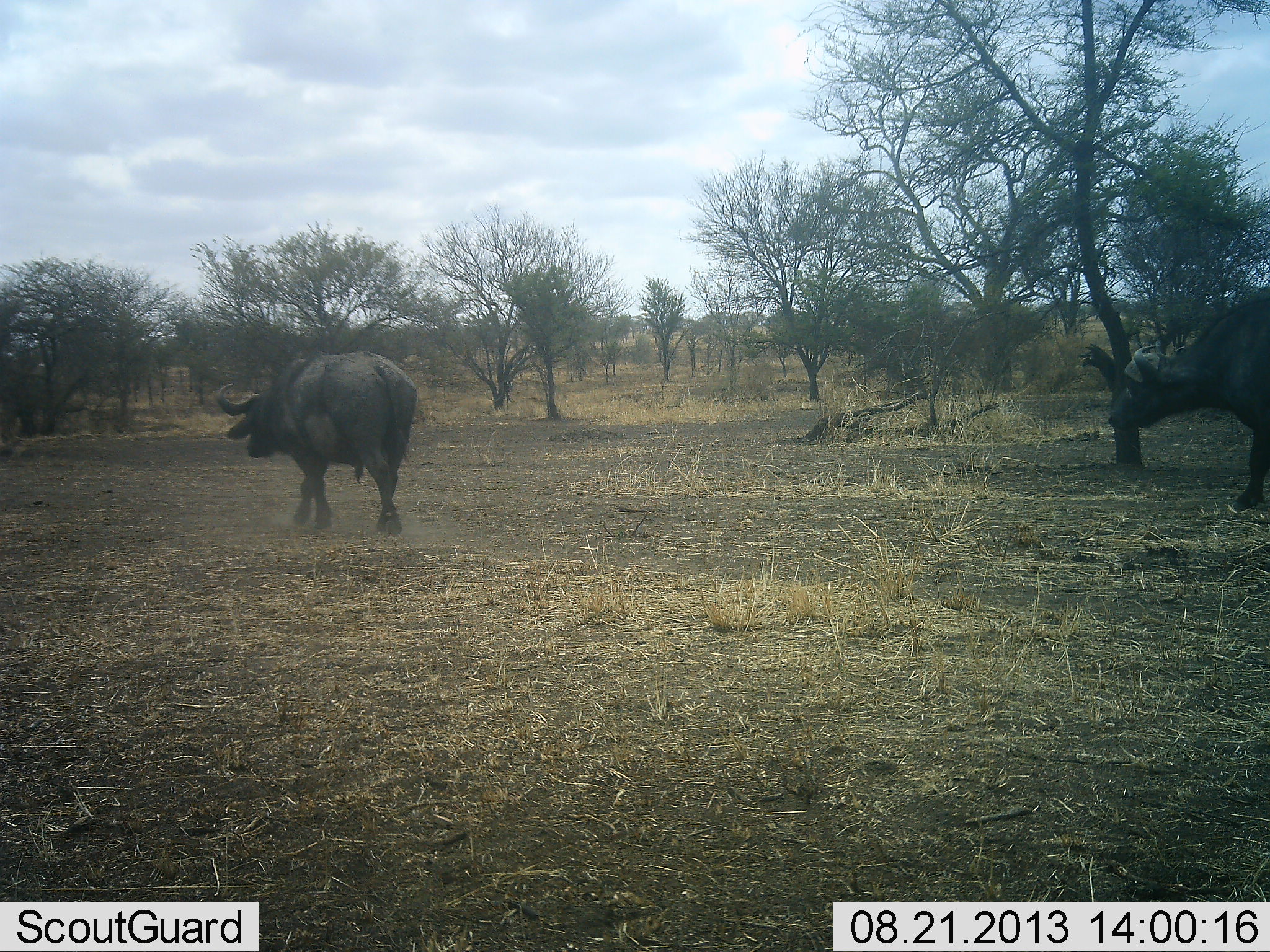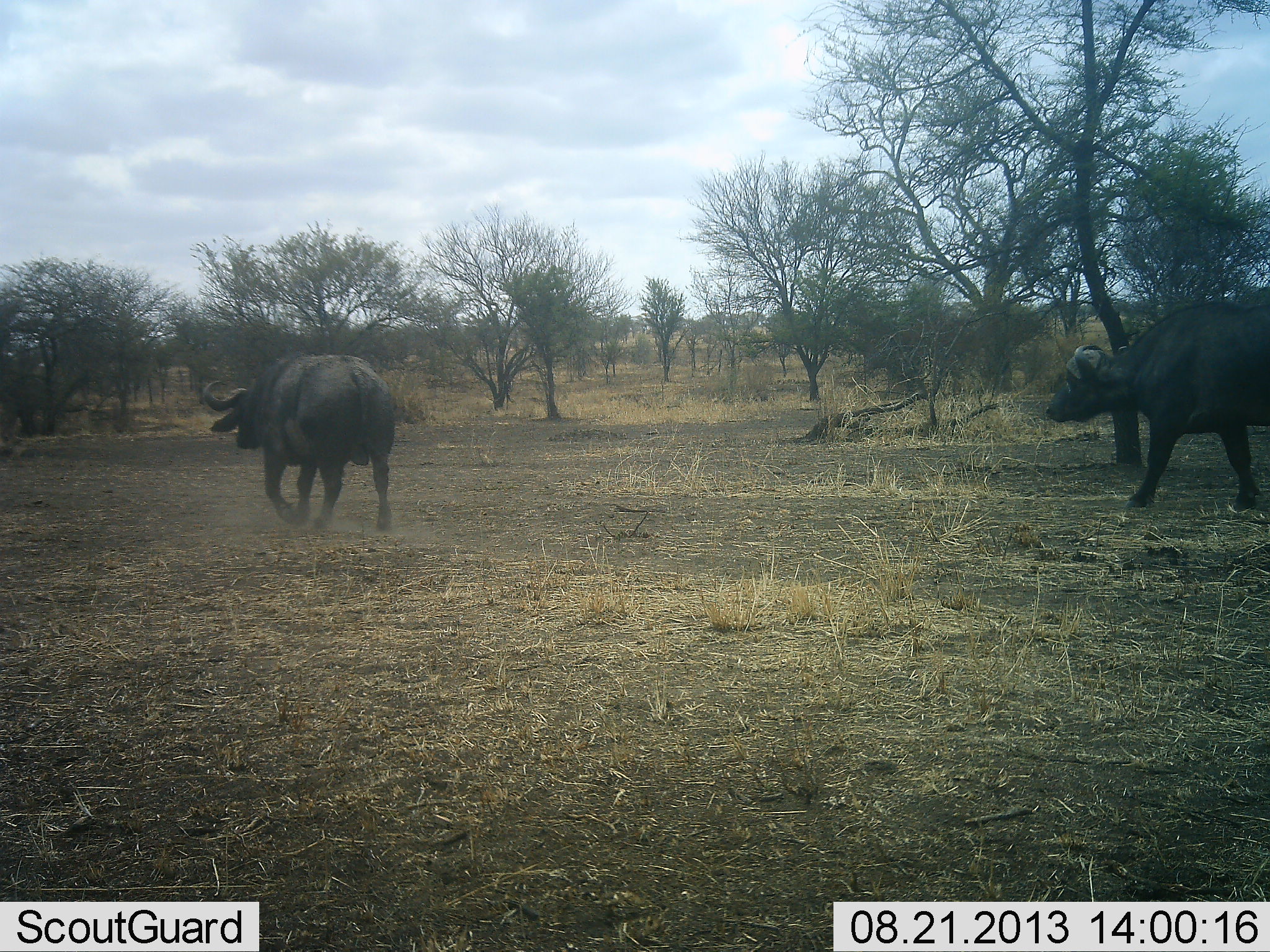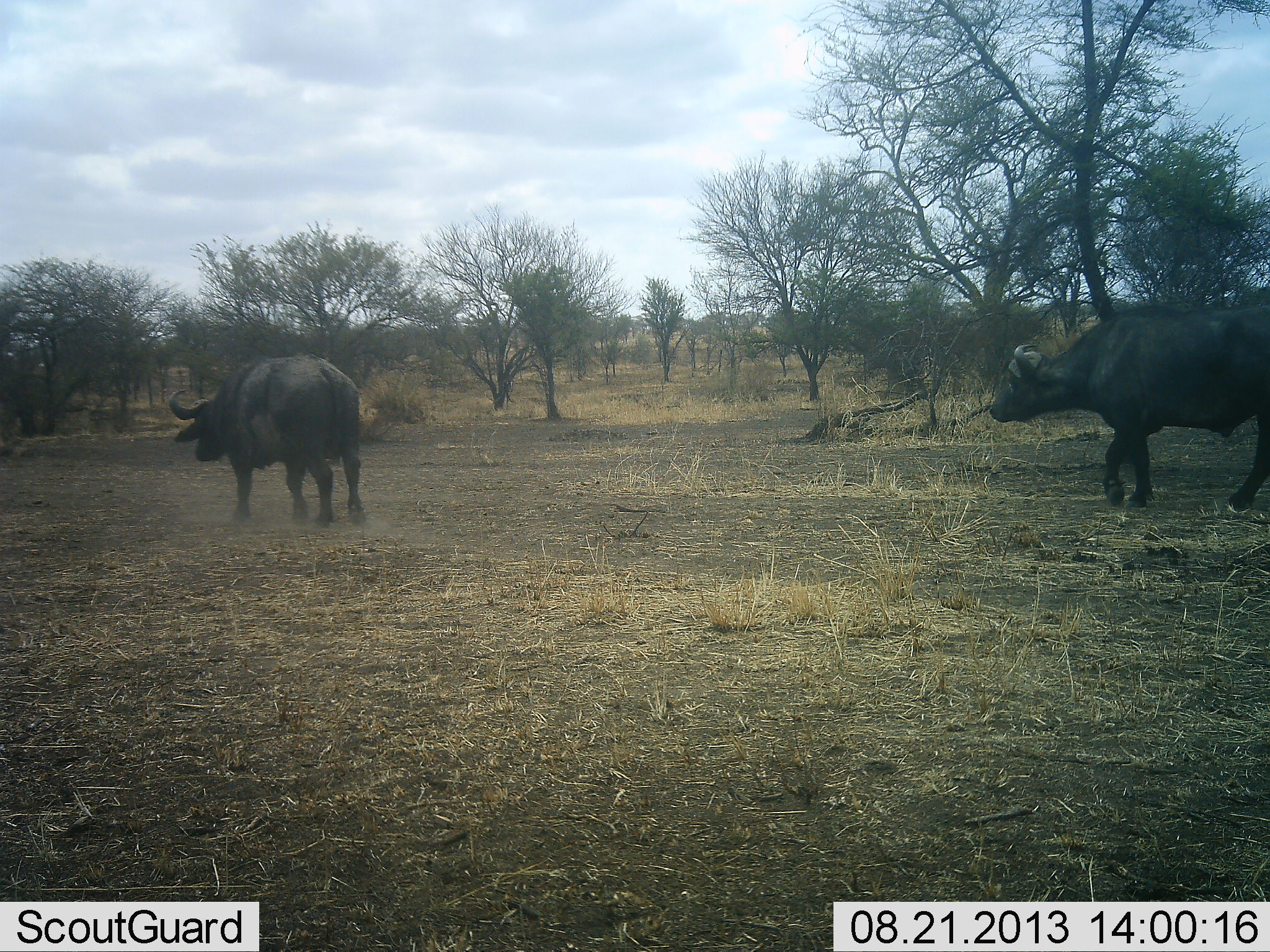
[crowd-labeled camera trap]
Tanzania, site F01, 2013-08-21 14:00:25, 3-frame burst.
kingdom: Animalia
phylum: Chordata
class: Mammalia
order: Artiodactyla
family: Bovidae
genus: Syncerus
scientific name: Syncerus caffer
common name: cape buffalo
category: buffalo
Buffalo (cape buffalo) (Syncerus caffer), count 2. Behavior (volunteer vote fractions): standing 20%, resting 0%, moving 80%, interacting 0%. Young present (vote fraction): 0%. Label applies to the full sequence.